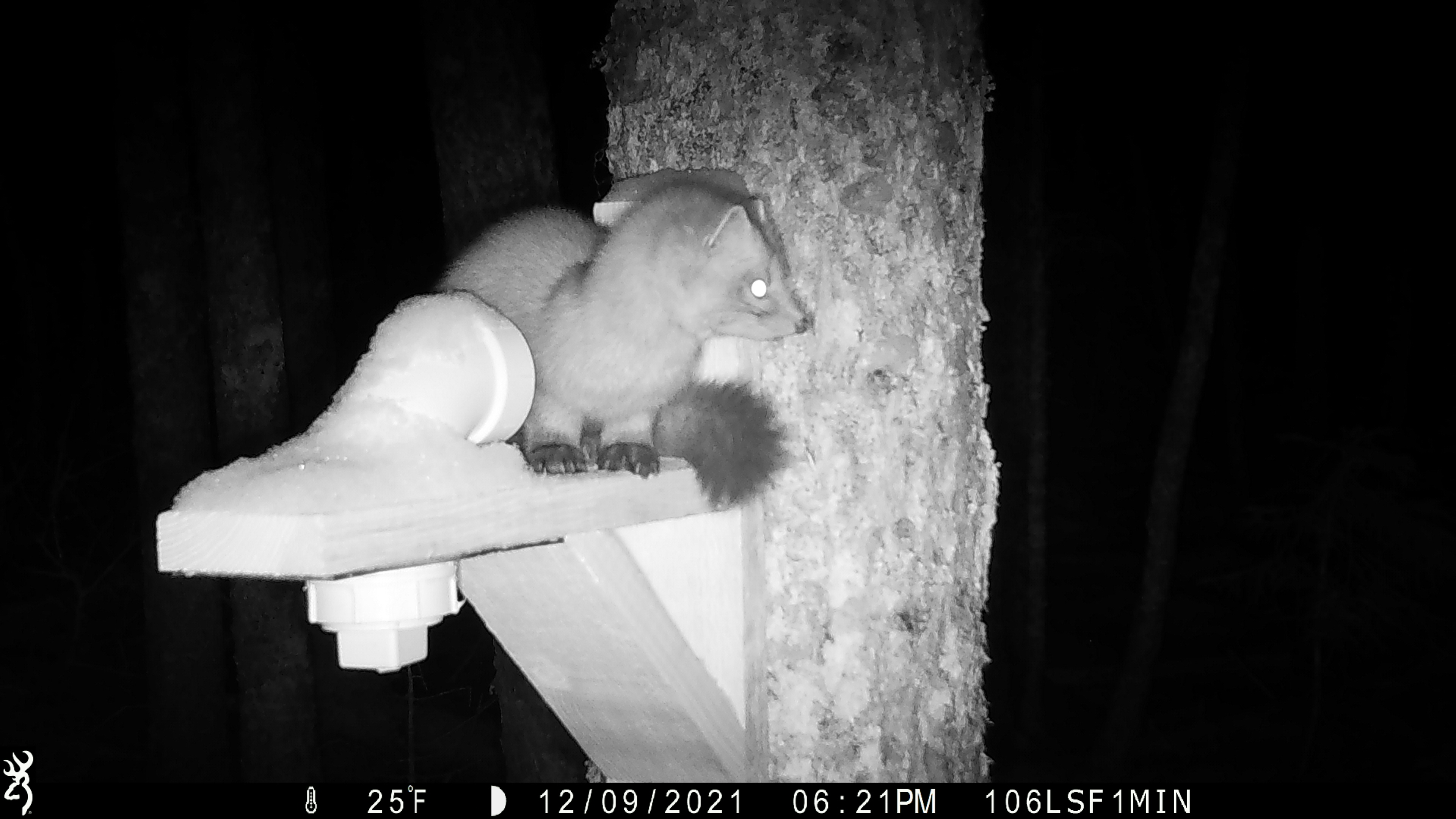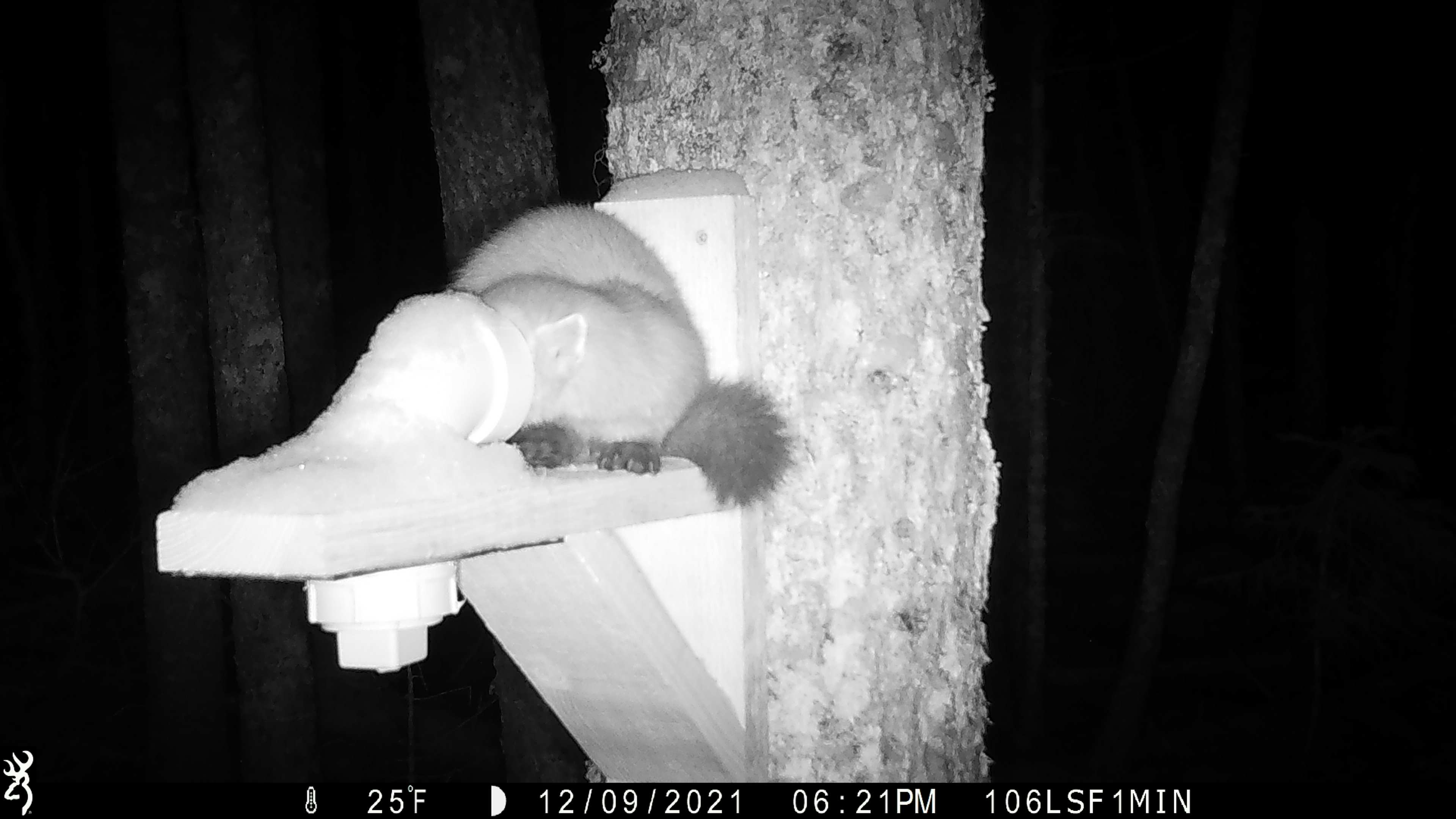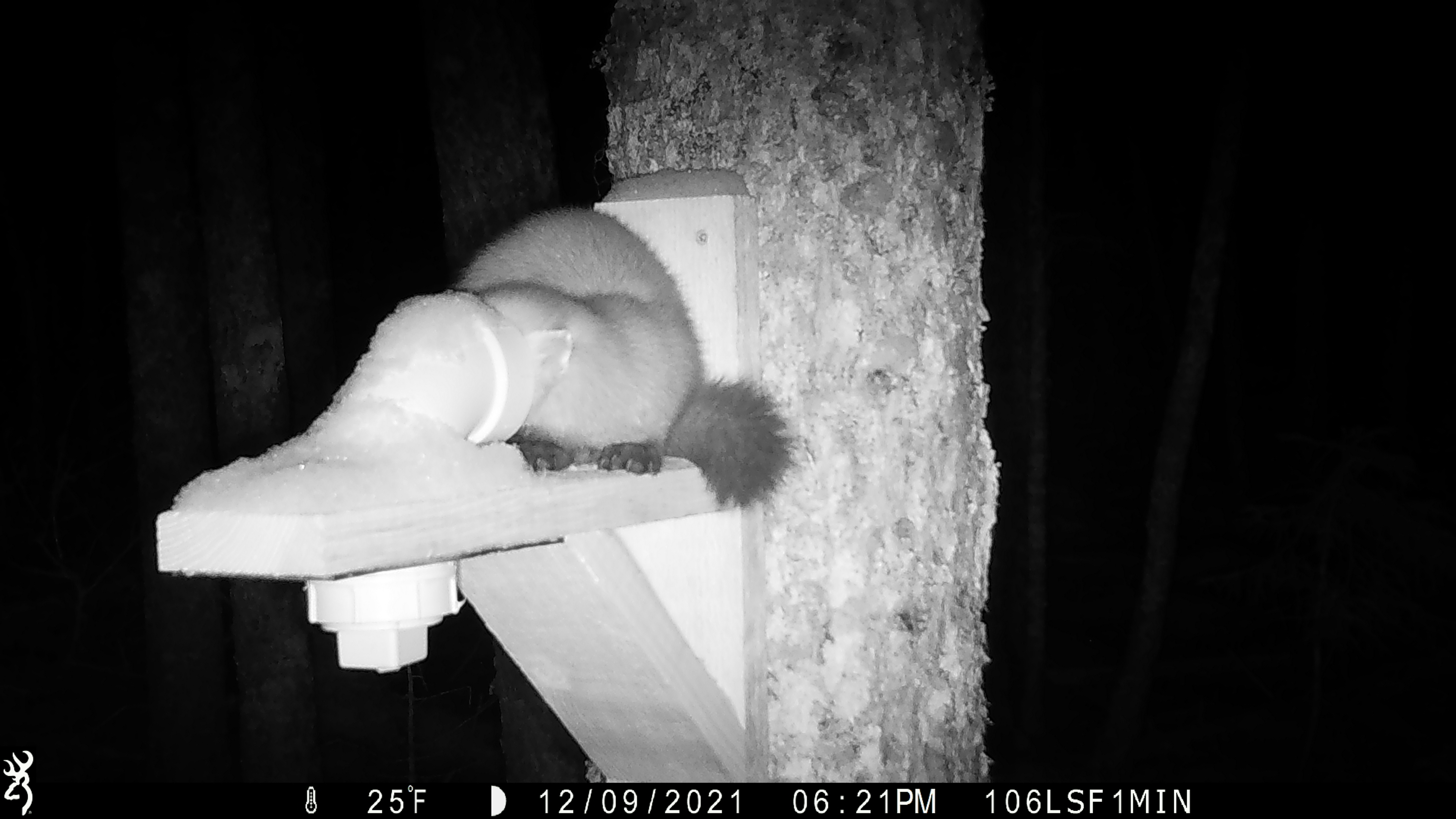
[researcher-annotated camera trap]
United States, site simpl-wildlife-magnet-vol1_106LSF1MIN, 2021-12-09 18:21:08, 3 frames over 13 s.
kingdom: Animalia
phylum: Chordata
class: Mammalia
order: Carnivora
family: Mustelidae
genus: Martes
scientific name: Martes americana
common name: american marten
American marten (Martes americana).